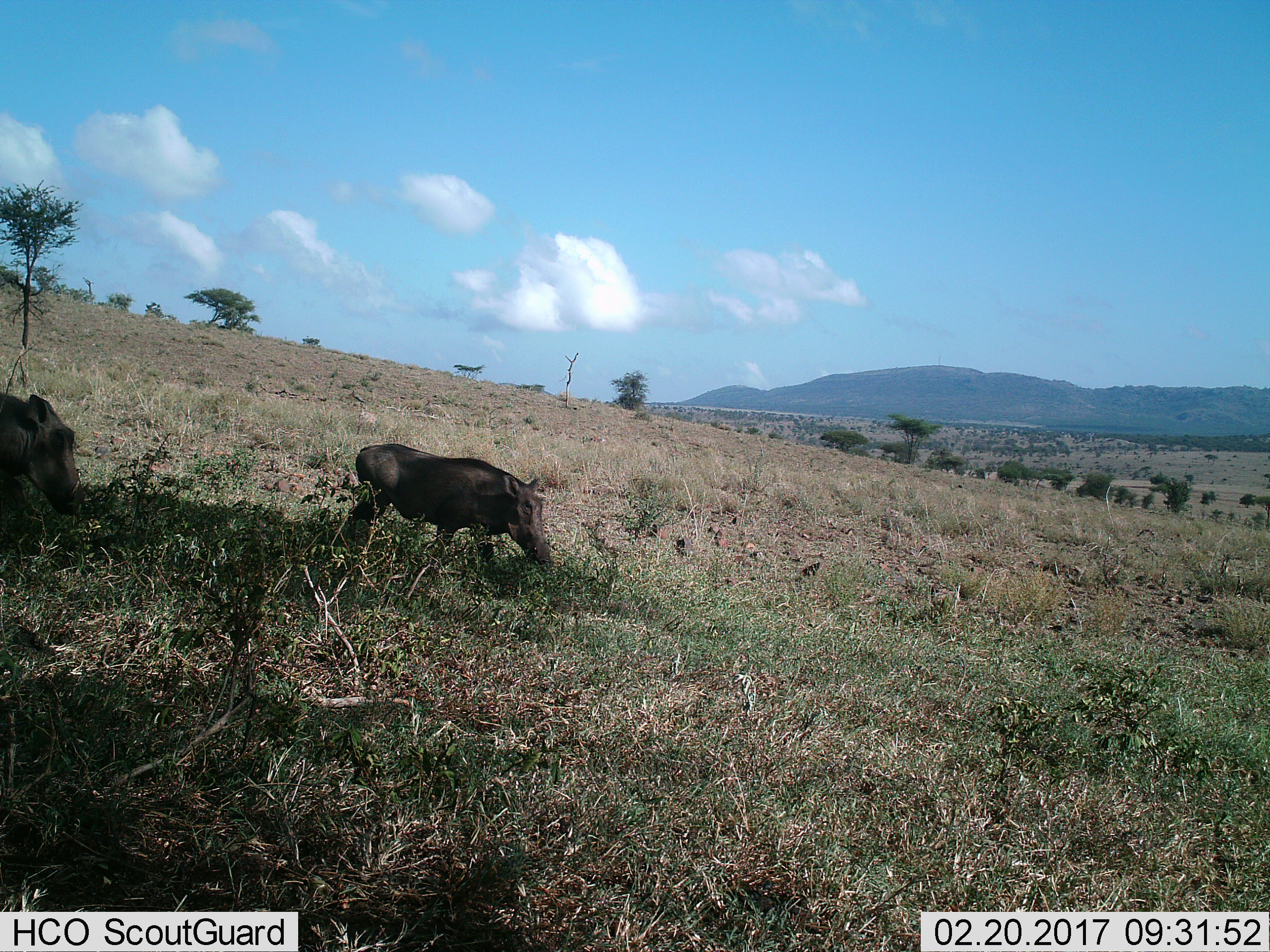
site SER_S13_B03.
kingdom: Animalia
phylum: Chordata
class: Mammalia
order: Artiodactyla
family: Suidae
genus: Phacochoerus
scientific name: Phacochoerus africanus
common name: warthog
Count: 2.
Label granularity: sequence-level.